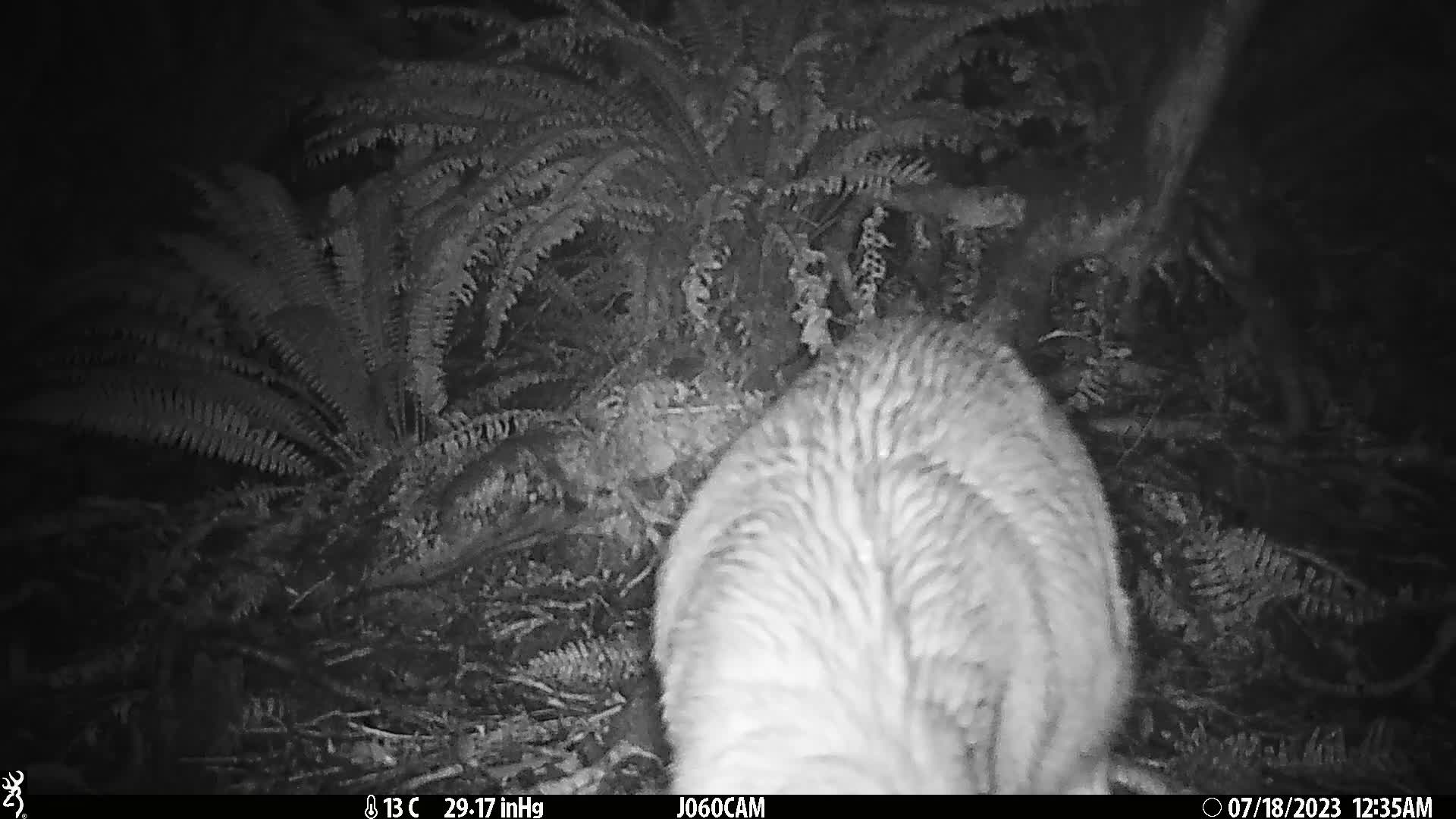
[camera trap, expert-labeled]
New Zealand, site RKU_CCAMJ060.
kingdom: Animalia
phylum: Chordata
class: Mammalia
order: Artiodactyla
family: Cervidae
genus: Odocoileus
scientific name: Odocoileus virginianus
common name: white-tailed deer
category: white tailed deer